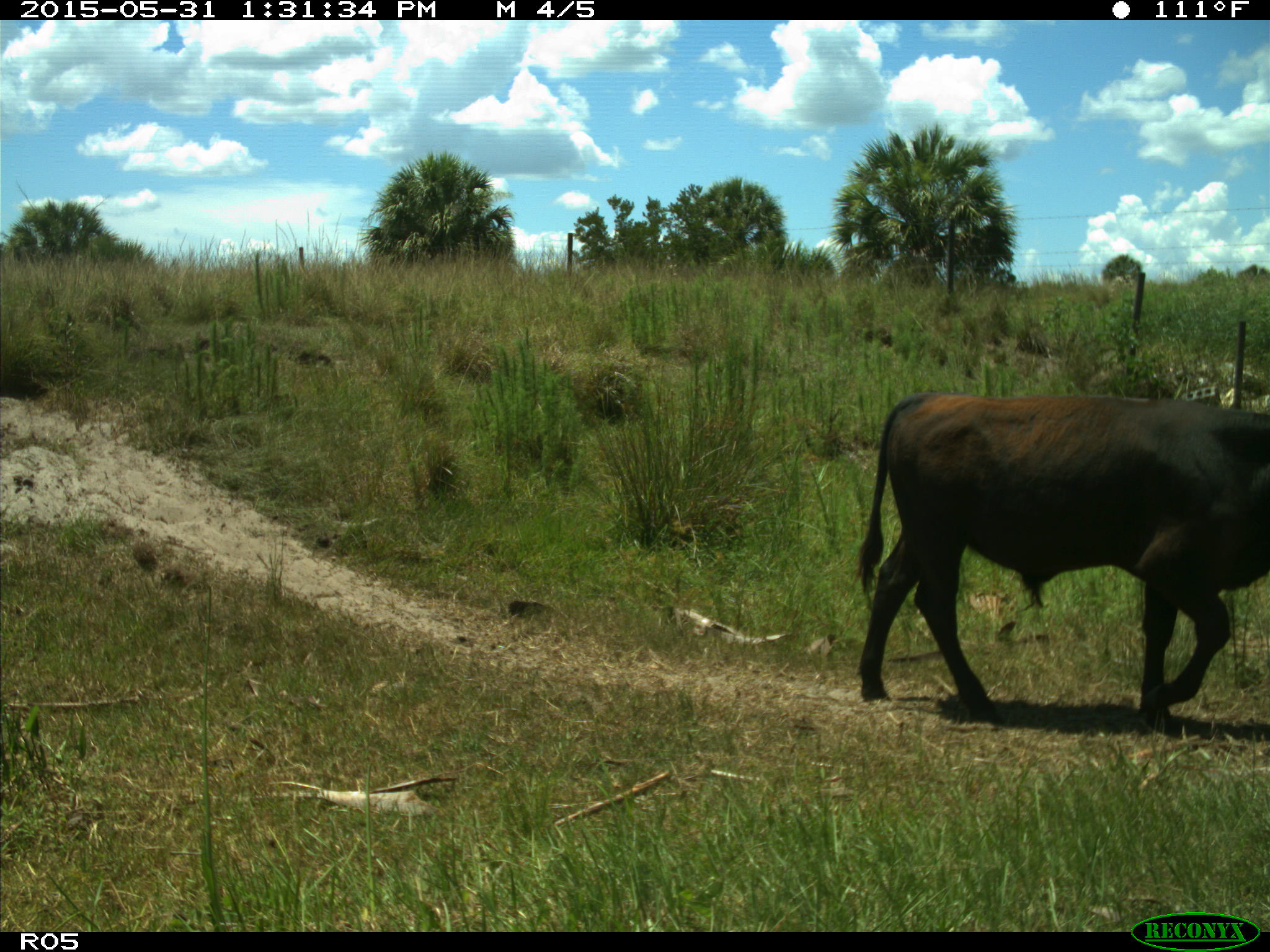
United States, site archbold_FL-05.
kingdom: Animalia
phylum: Chordata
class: Mammalia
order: Artiodactyla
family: Bovidae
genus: Bos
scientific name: Bos taurus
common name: domestic cow